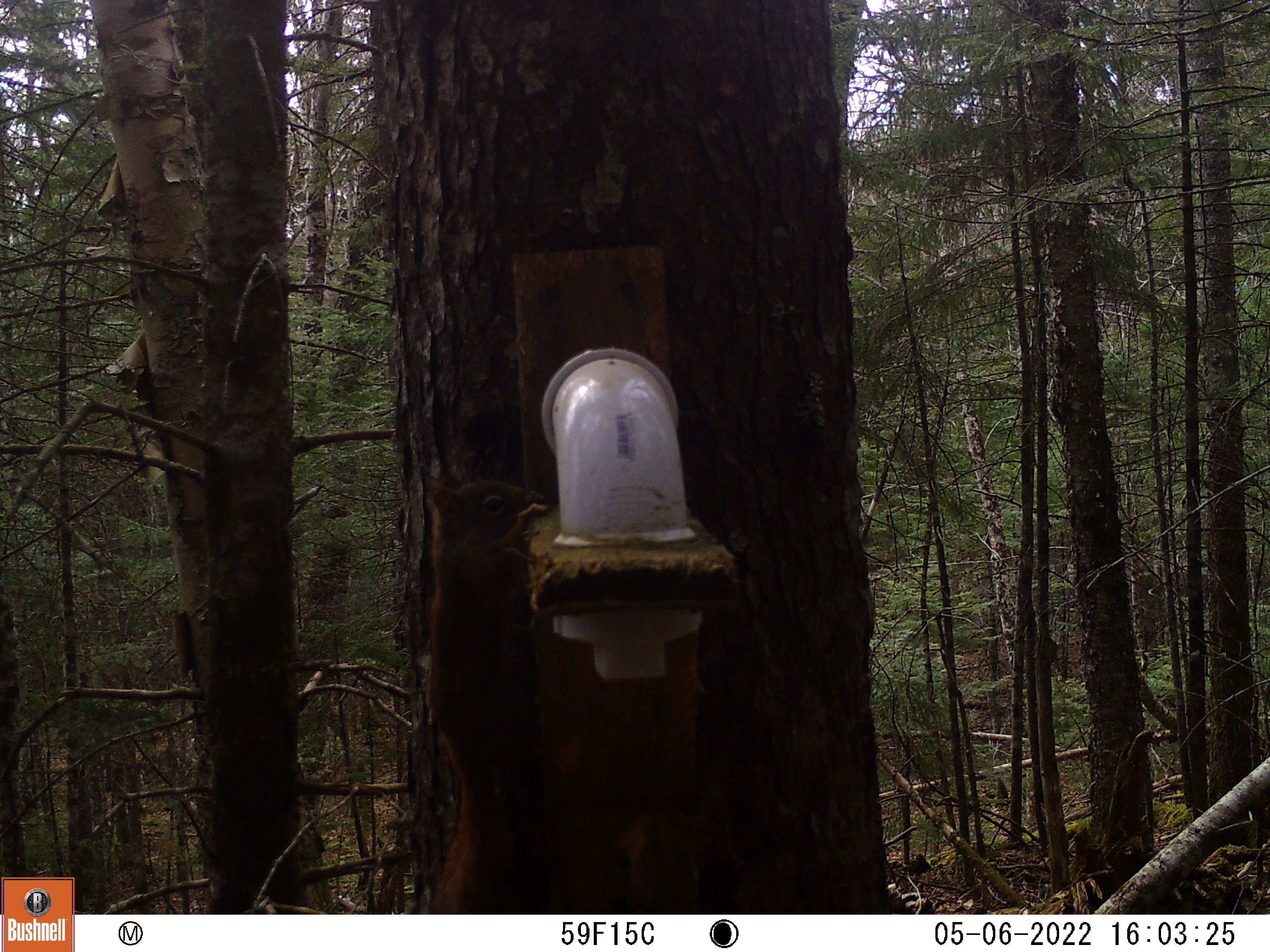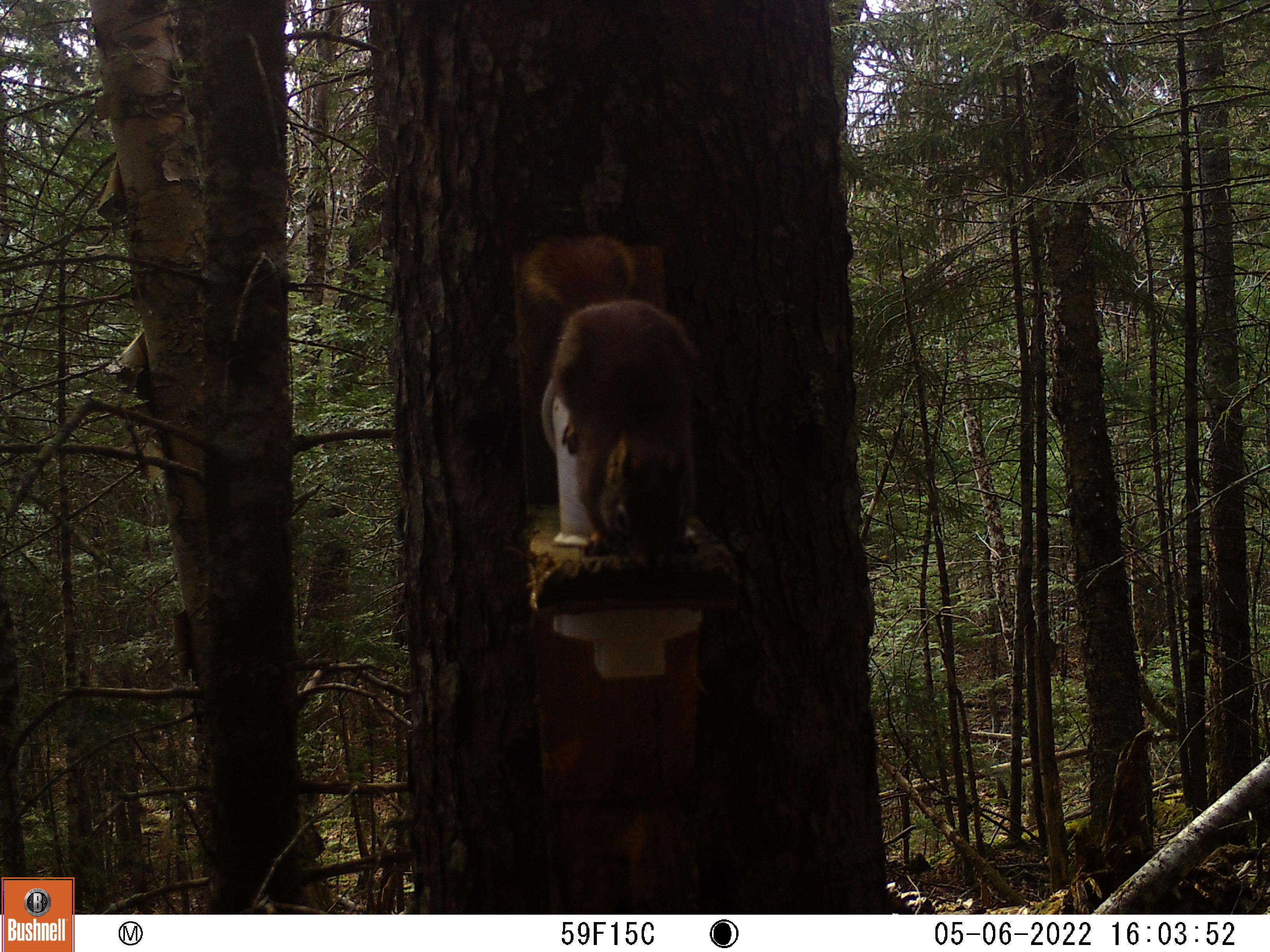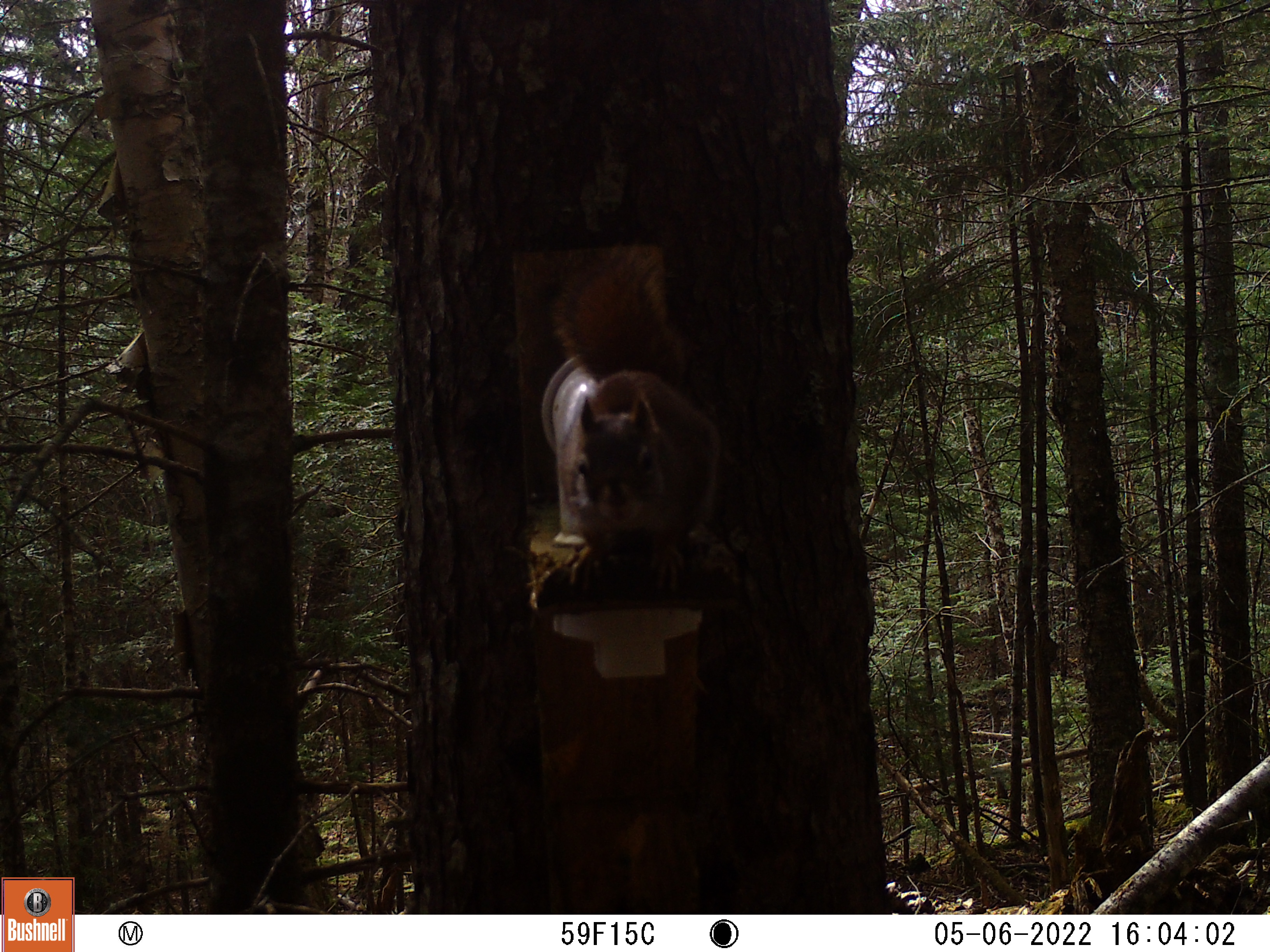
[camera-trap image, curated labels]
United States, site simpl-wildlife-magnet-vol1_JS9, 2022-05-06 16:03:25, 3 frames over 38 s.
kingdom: Animalia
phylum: Chordata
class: Mammalia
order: Rodentia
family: Sciuridae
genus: Tamiasciurus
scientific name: Tamiasciurus hudsonicus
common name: red squirrel